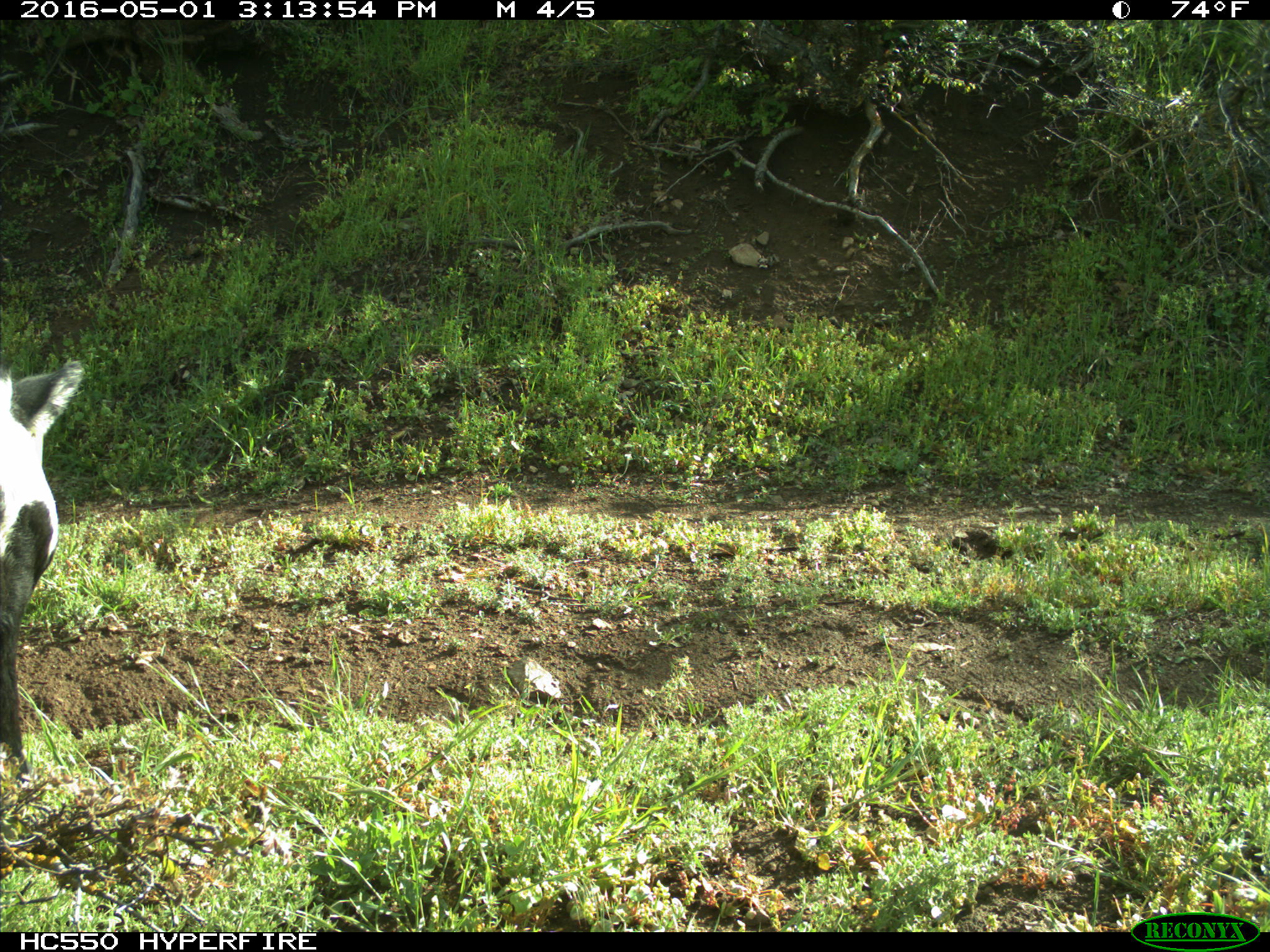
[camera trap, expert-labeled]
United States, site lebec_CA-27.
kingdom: Animalia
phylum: Chordata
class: Mammalia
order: Artiodactyla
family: Bovidae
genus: Bos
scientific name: Bos taurus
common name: domestic cow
Bos taurus (domestic cow).